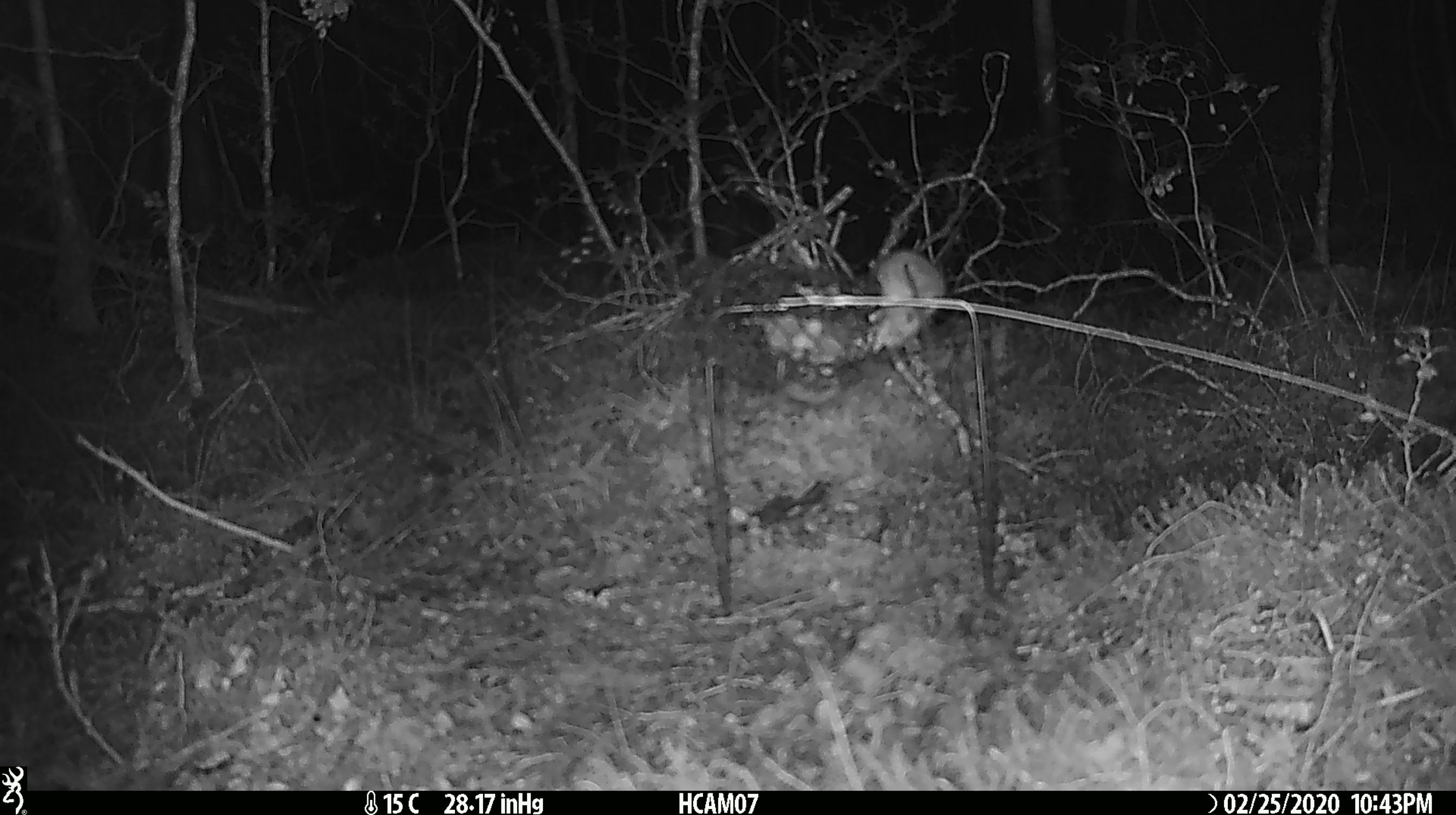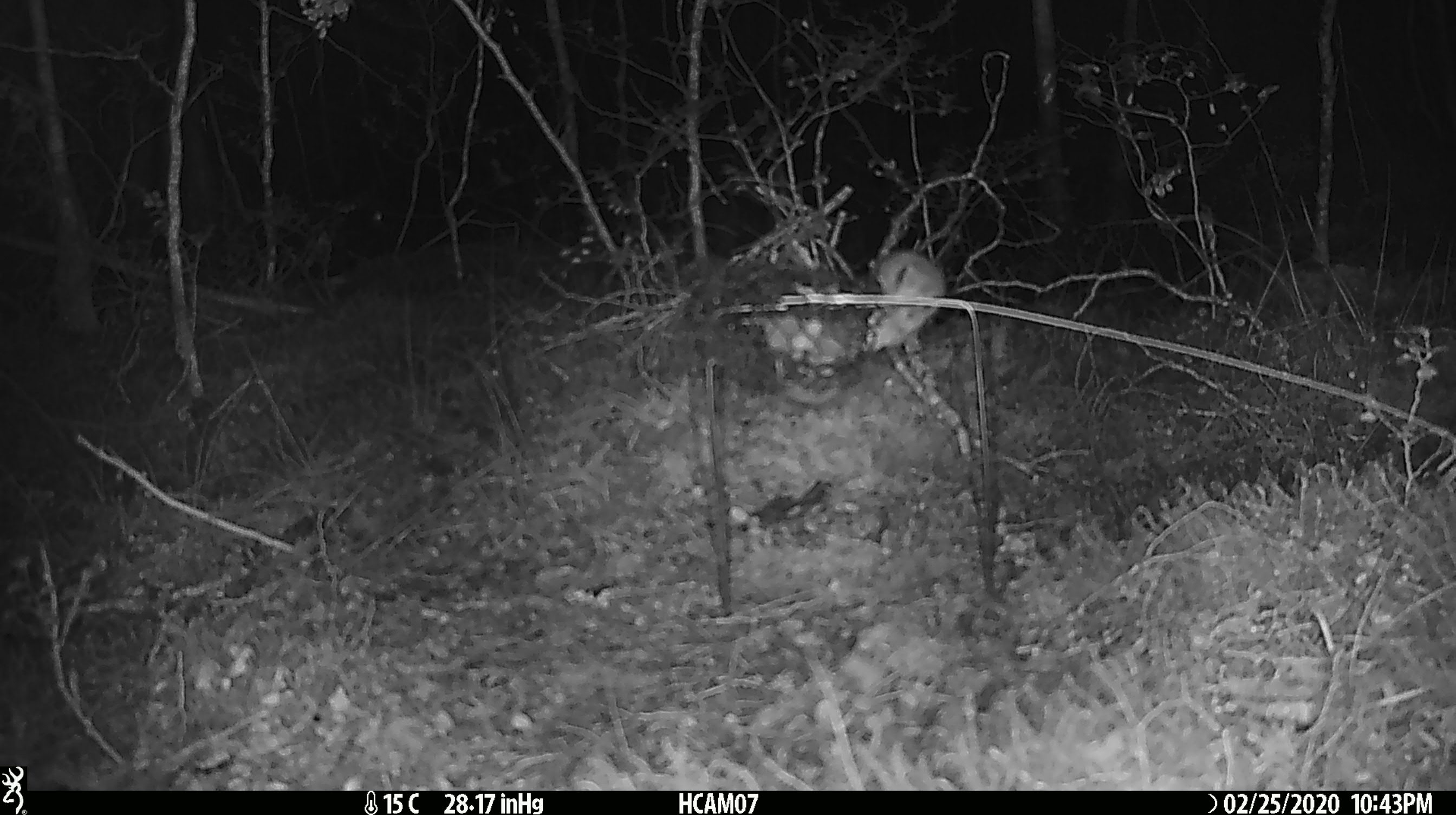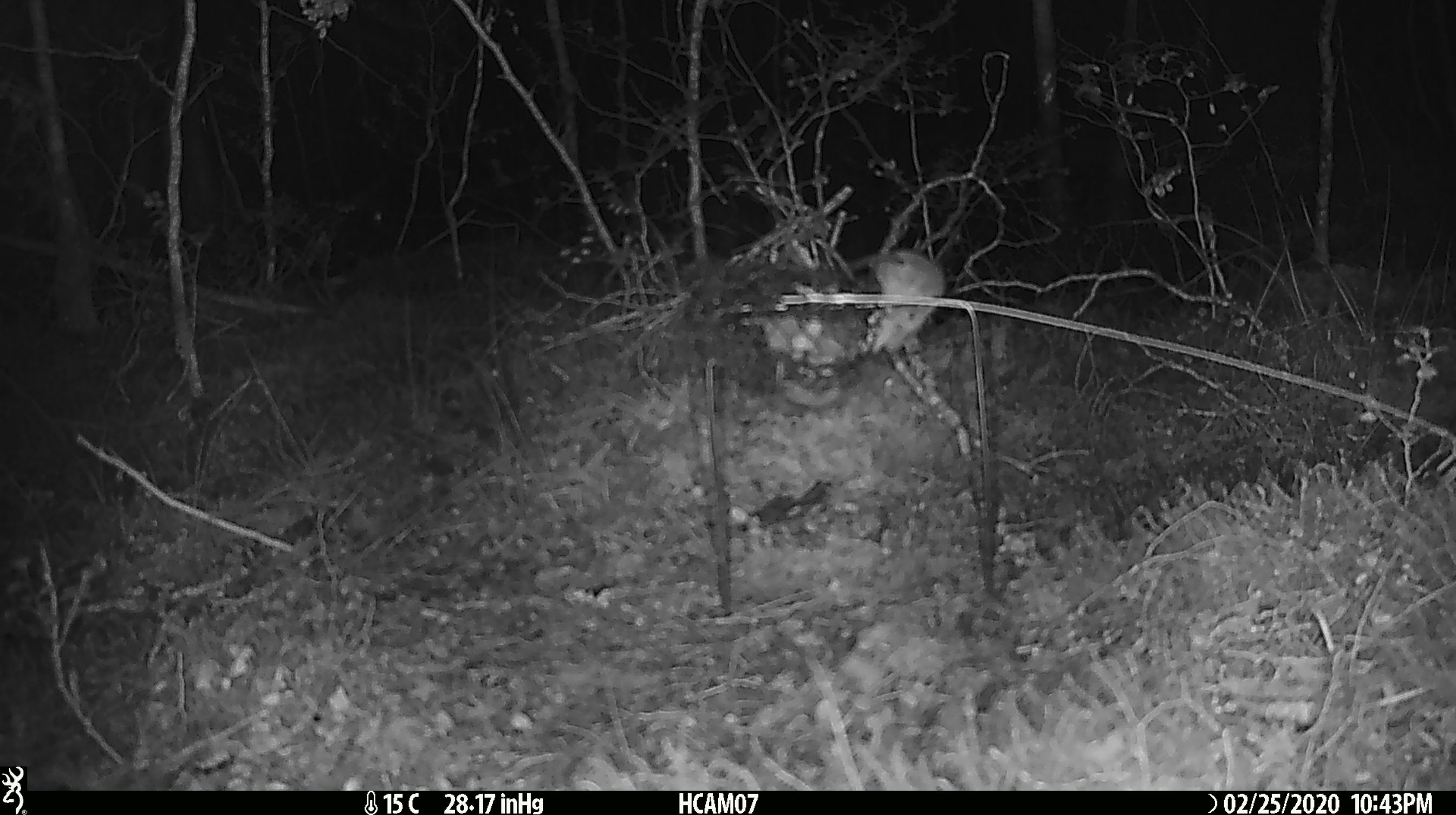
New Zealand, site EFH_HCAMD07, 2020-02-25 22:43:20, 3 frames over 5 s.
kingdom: Animalia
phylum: Chordata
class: Mammalia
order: Rodentia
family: Muridae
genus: Mus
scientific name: Mus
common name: mouse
Mouse (Mus).